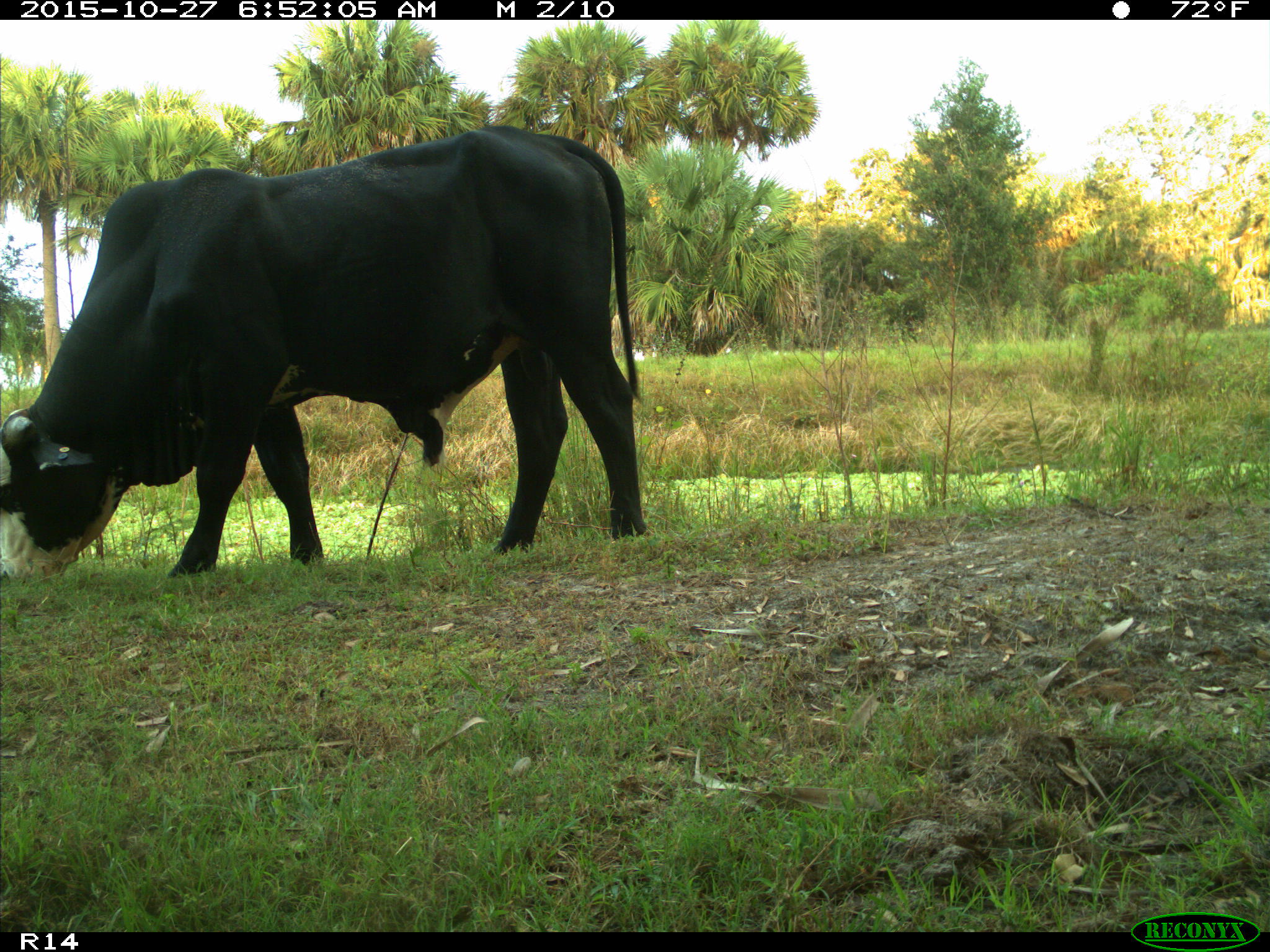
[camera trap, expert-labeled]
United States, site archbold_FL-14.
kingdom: Animalia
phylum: Chordata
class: Mammalia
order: Artiodactyla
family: Bovidae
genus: Bos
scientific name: Bos taurus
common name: domestic cow